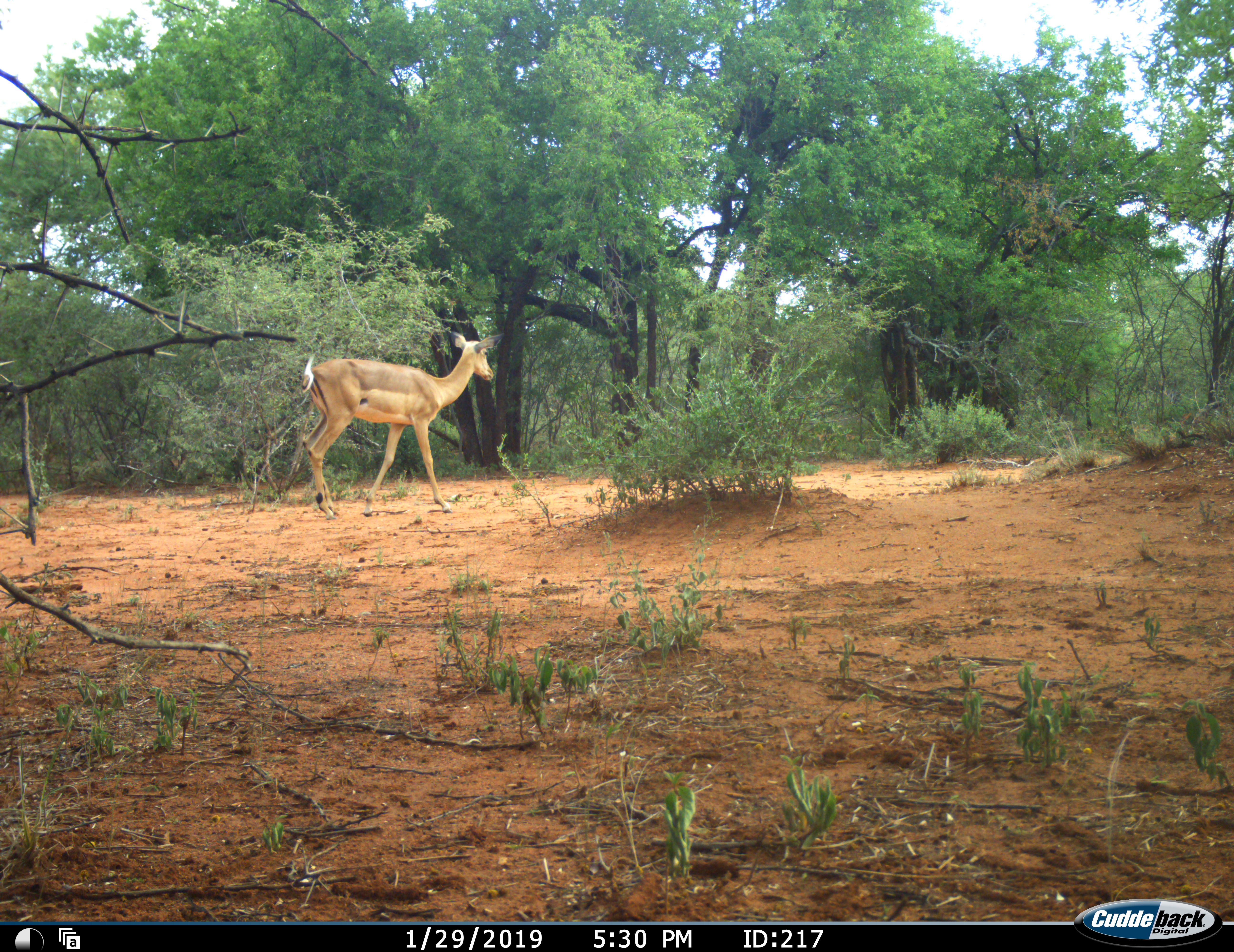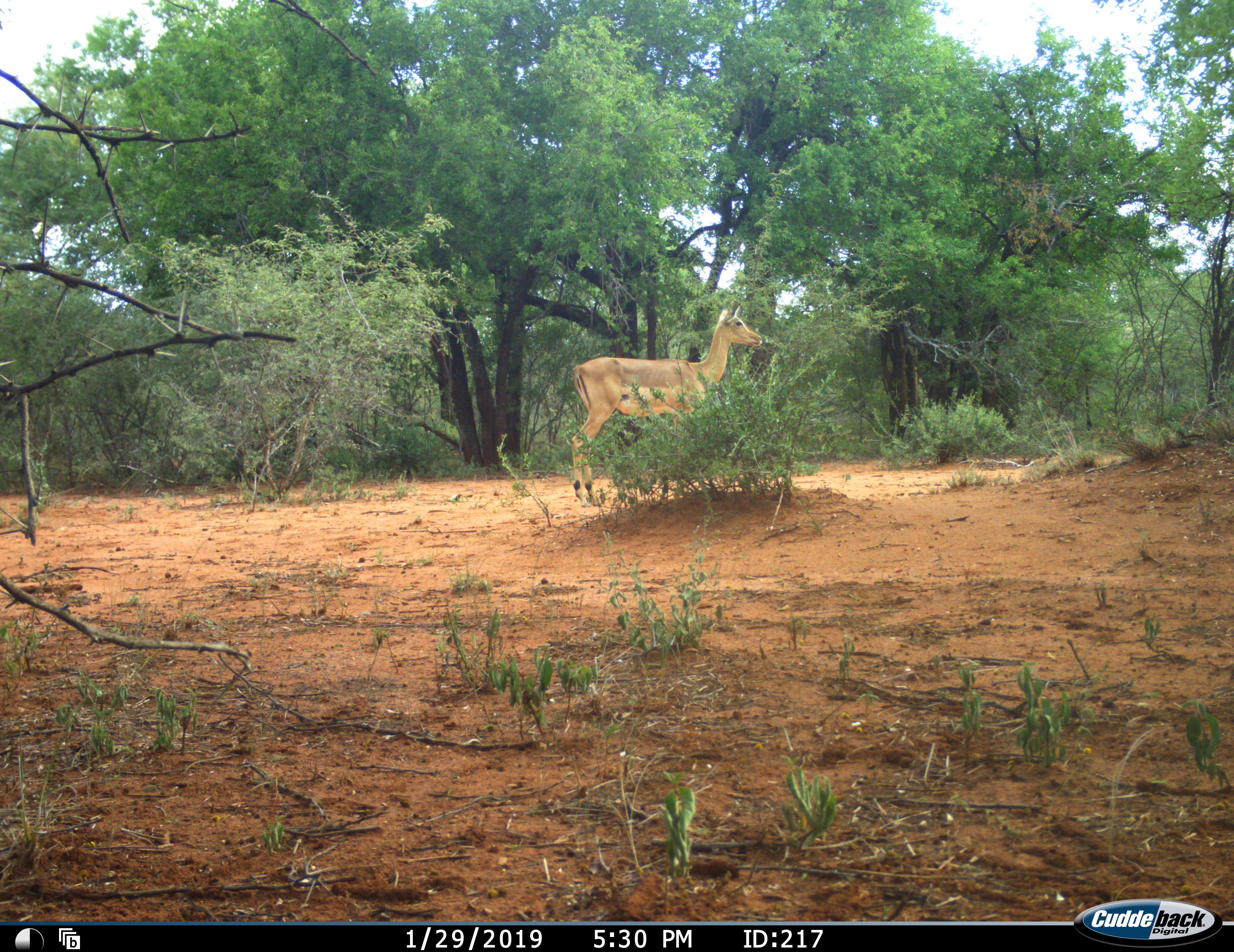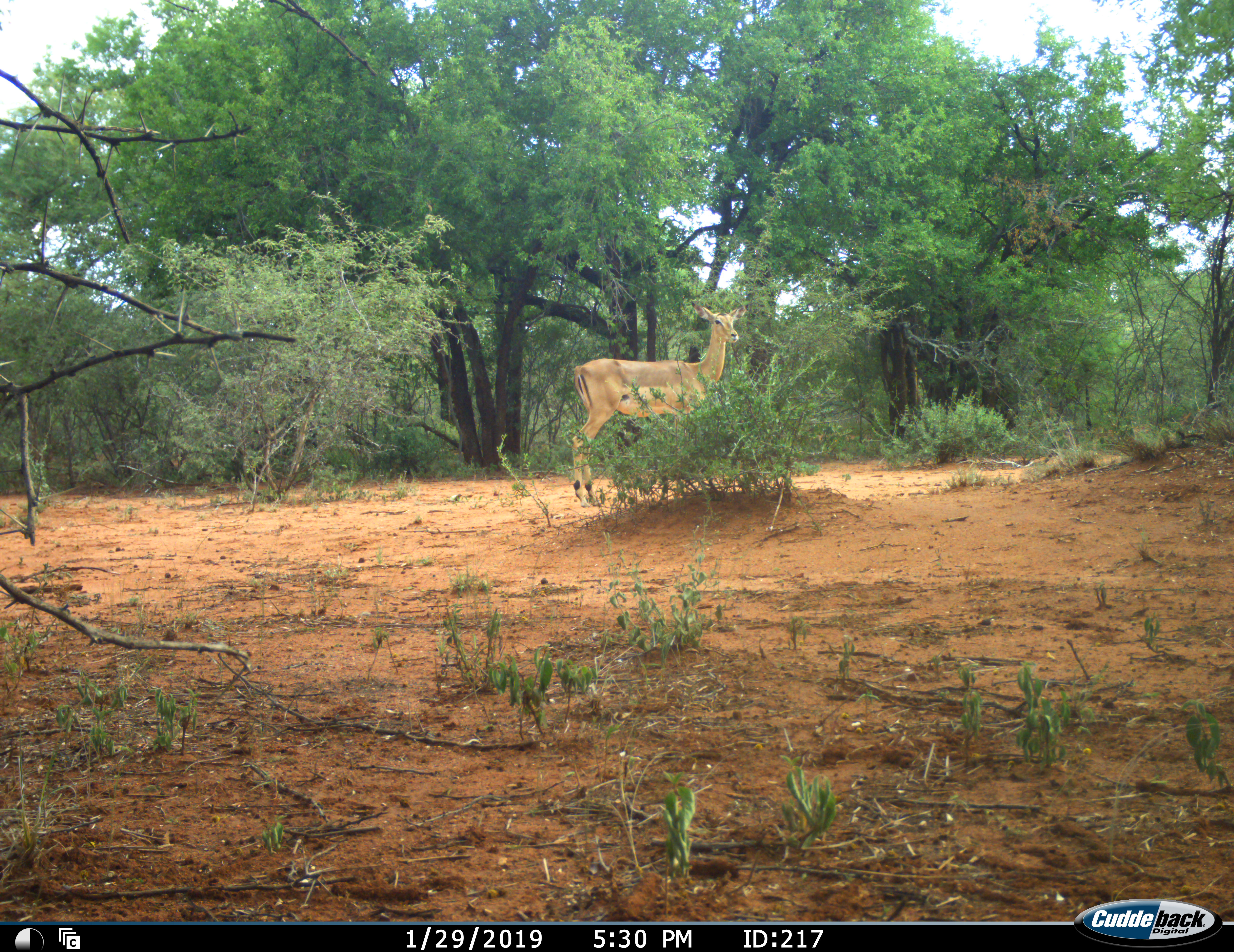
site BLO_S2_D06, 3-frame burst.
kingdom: Animalia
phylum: Chordata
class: Mammalia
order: Artiodactyla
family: Bovidae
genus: Aepyceros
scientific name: Aepyceros melampus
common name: impala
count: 1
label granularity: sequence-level